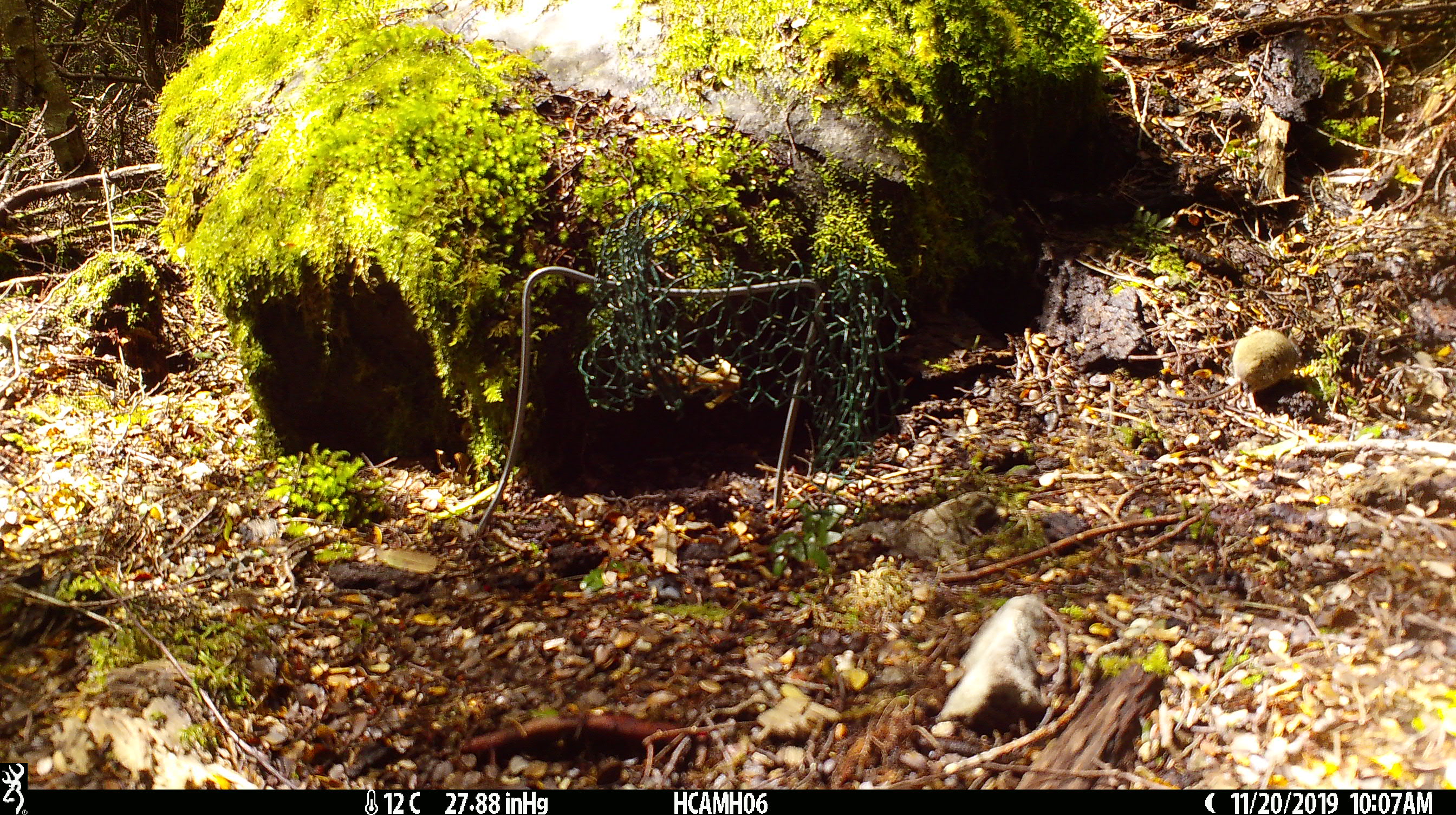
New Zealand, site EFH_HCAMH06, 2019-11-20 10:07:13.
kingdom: Animalia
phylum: Chordata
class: Mammalia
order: Rodentia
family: Muridae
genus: Mus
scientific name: Mus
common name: mouse